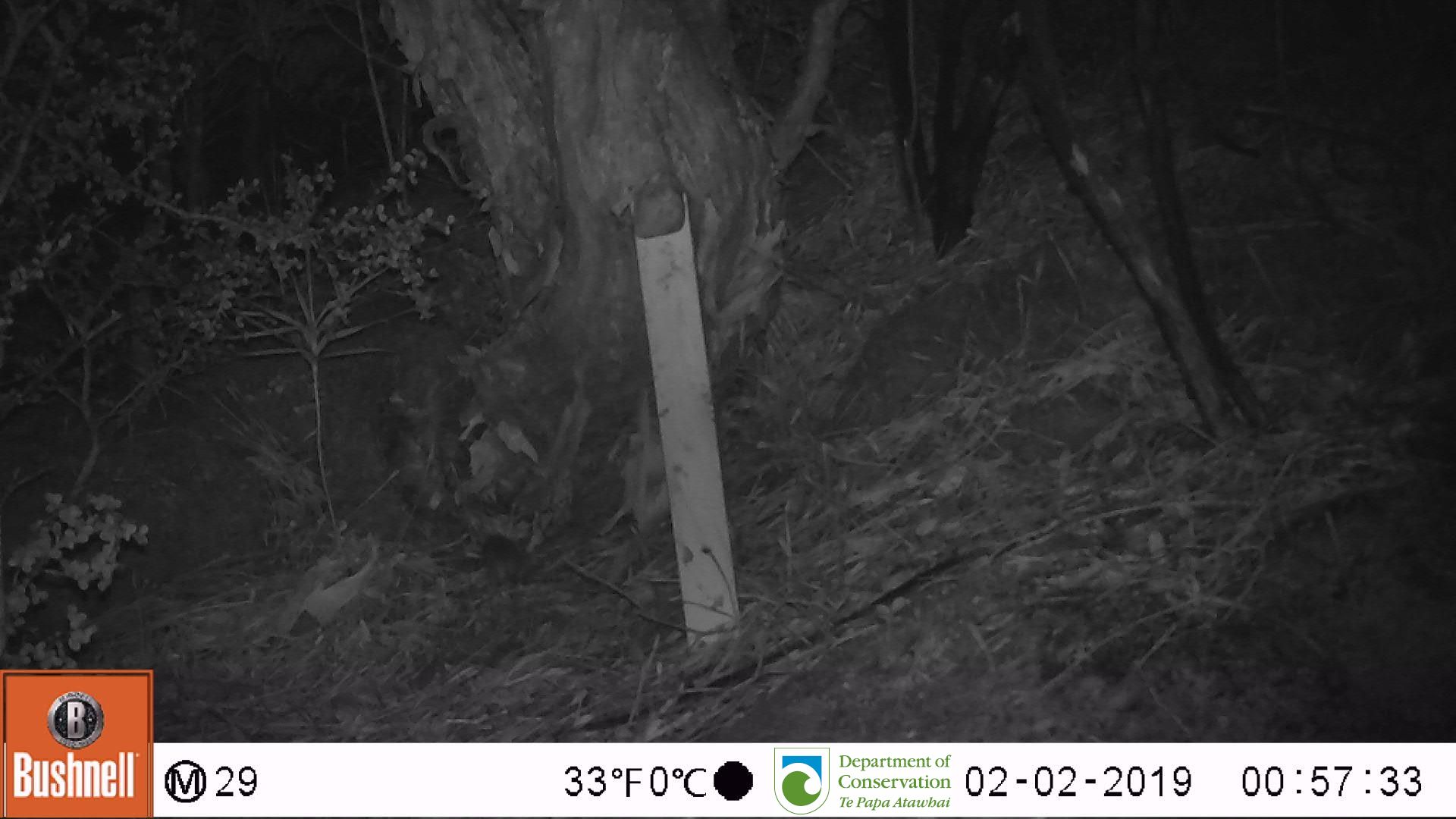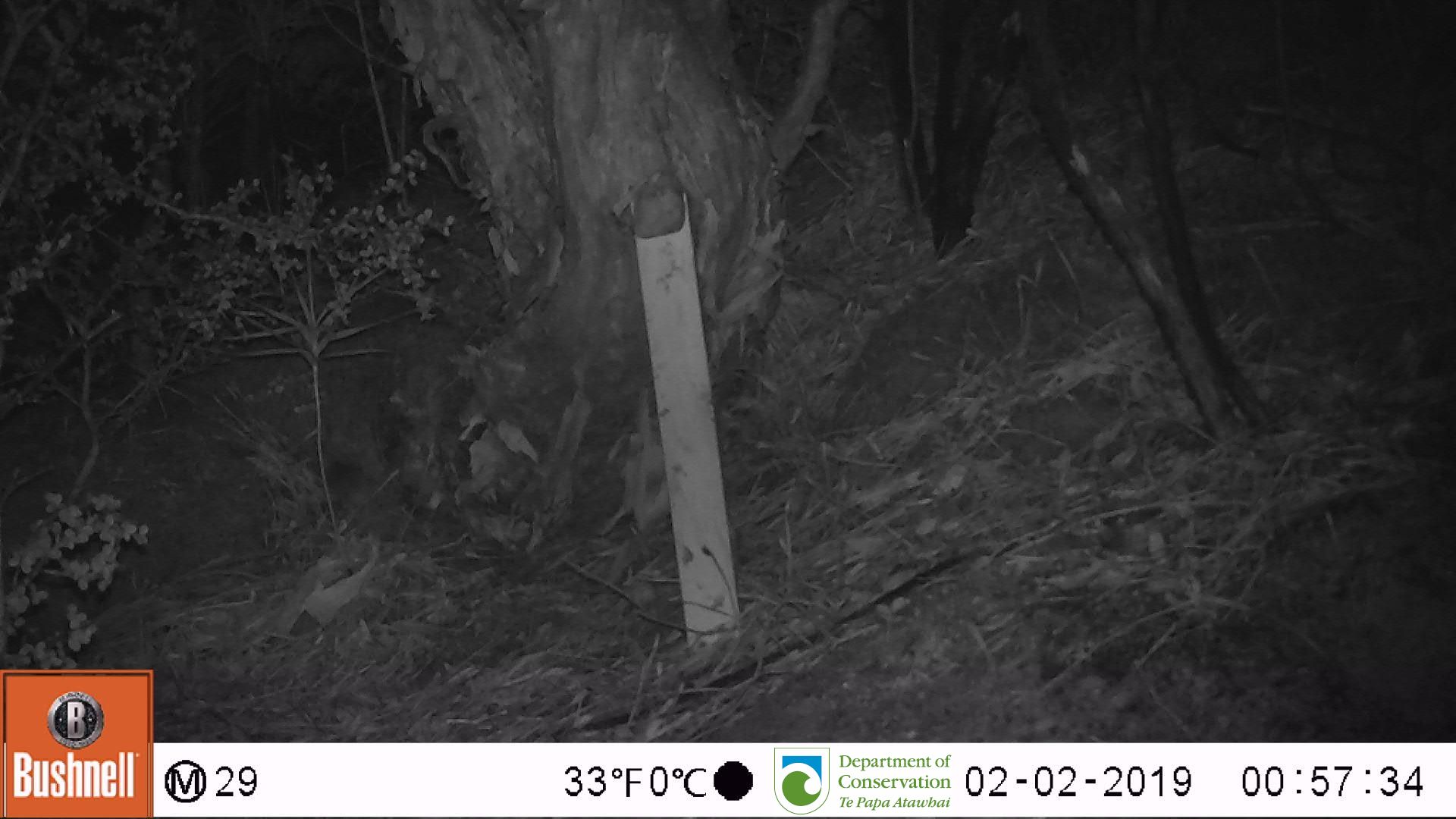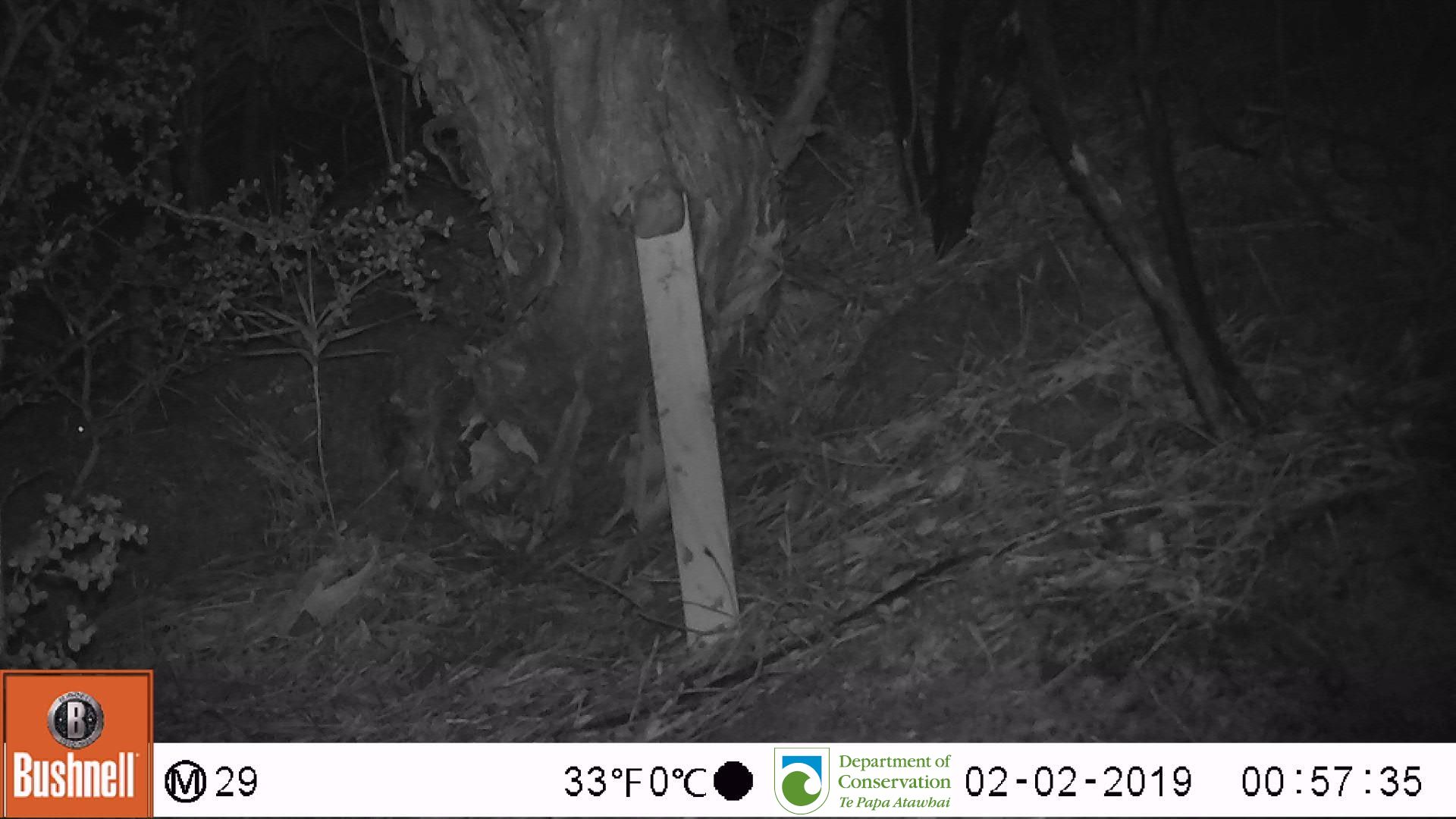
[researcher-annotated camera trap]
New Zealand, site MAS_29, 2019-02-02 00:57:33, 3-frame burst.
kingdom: Animalia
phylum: Chordata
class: Mammalia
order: Rodentia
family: Muridae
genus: Mus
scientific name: Mus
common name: mouse